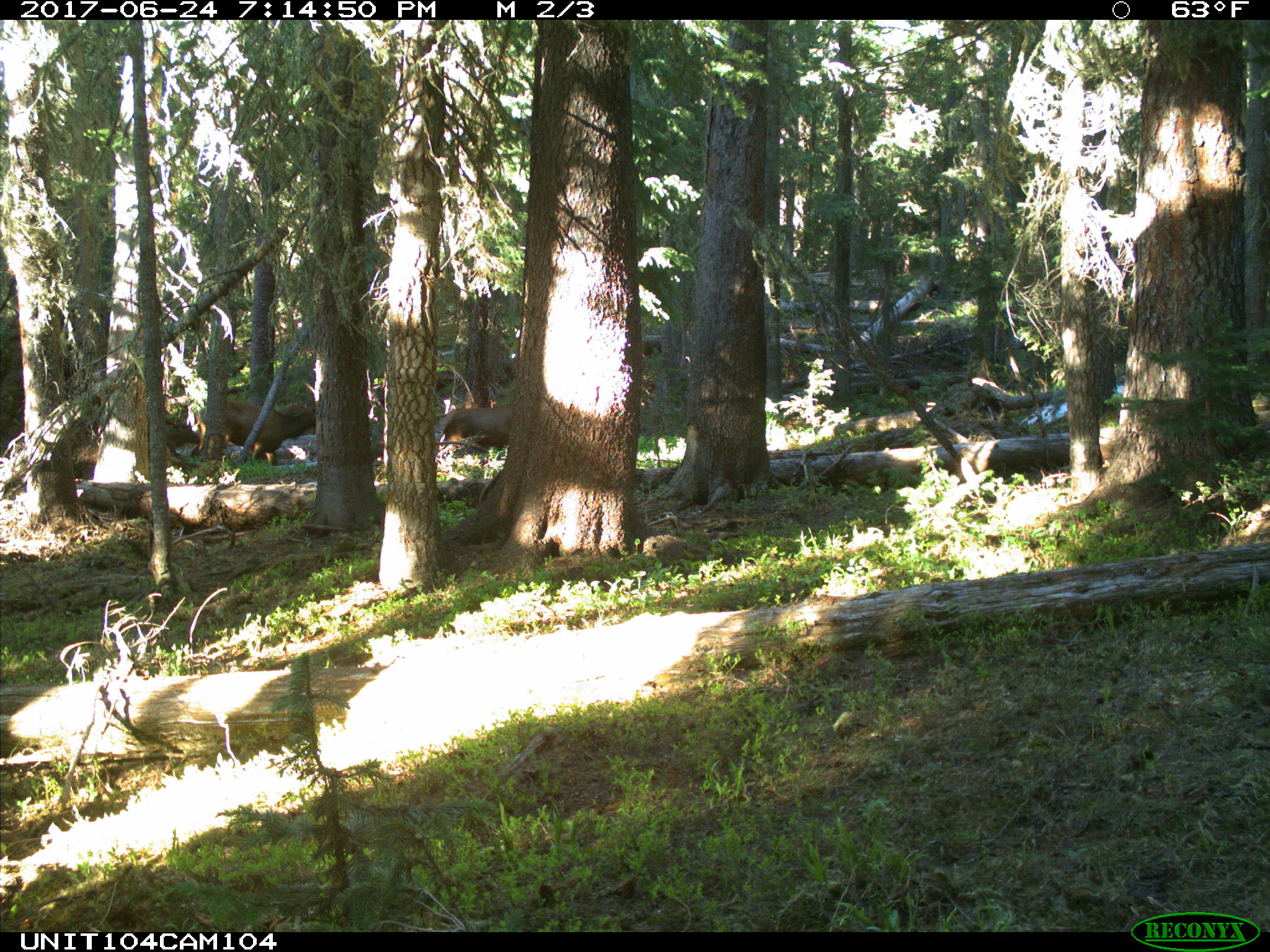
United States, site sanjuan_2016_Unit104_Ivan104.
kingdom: Animalia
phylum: Chordata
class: Mammalia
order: Artiodactyla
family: Cervidae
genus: Cervus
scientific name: Cervus elaphus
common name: red deer